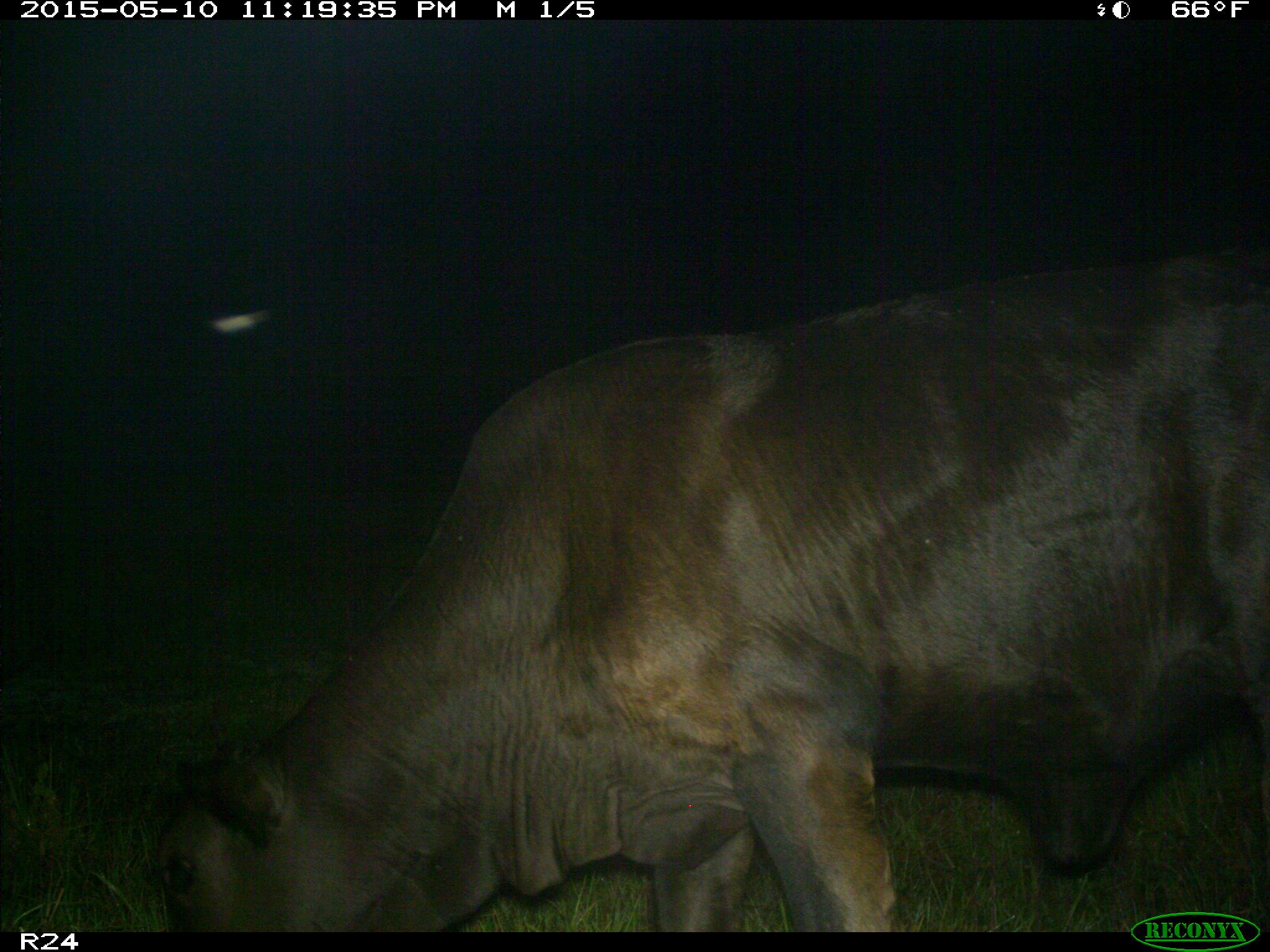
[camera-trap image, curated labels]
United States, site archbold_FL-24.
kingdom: Animalia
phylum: Chordata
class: Mammalia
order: Artiodactyla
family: Bovidae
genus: Bos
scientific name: Bos taurus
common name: domestic cow